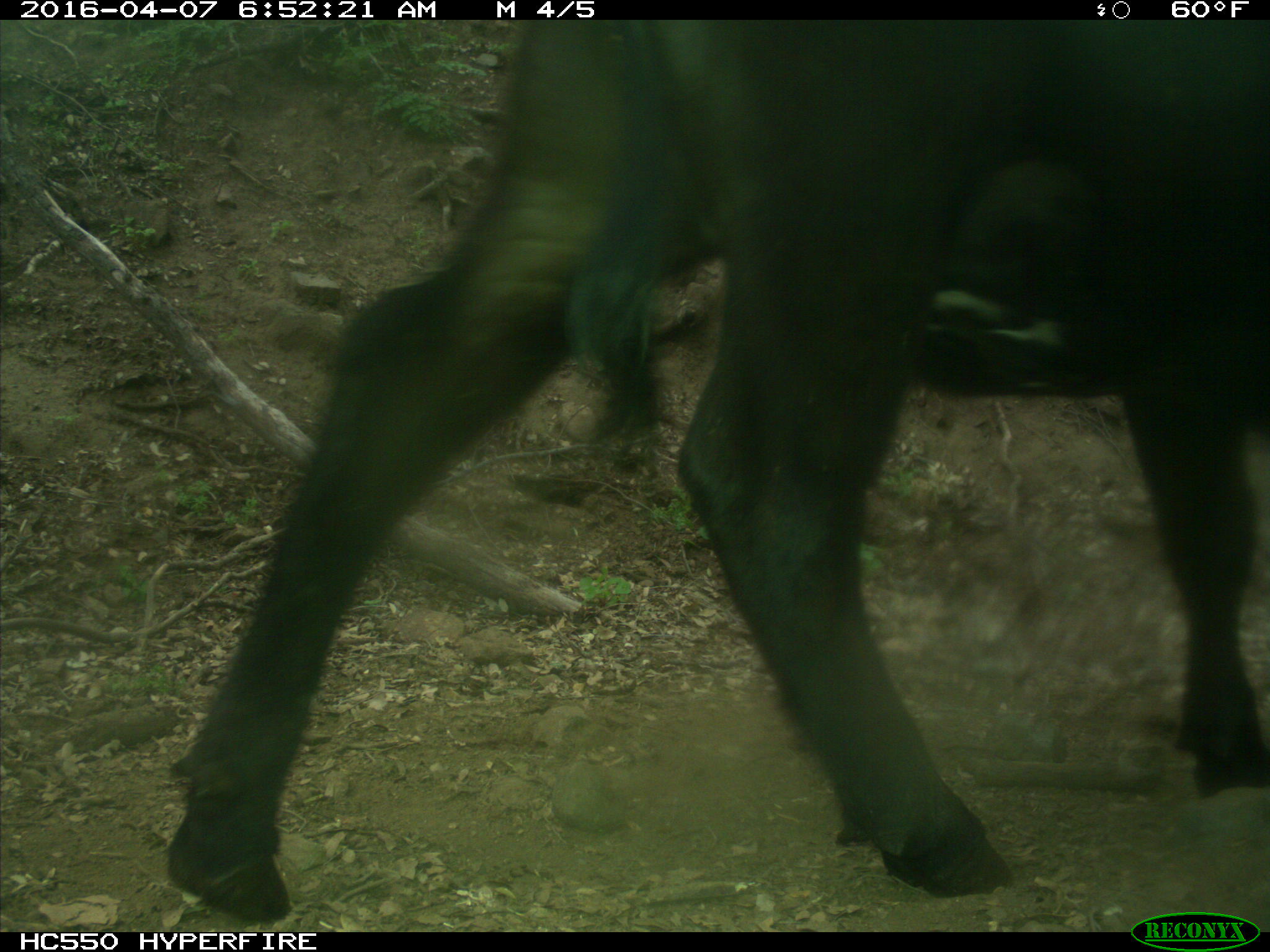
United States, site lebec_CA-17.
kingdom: Animalia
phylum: Chordata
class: Mammalia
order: Artiodactyla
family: Bovidae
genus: Bos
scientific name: Bos taurus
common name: domestic cow